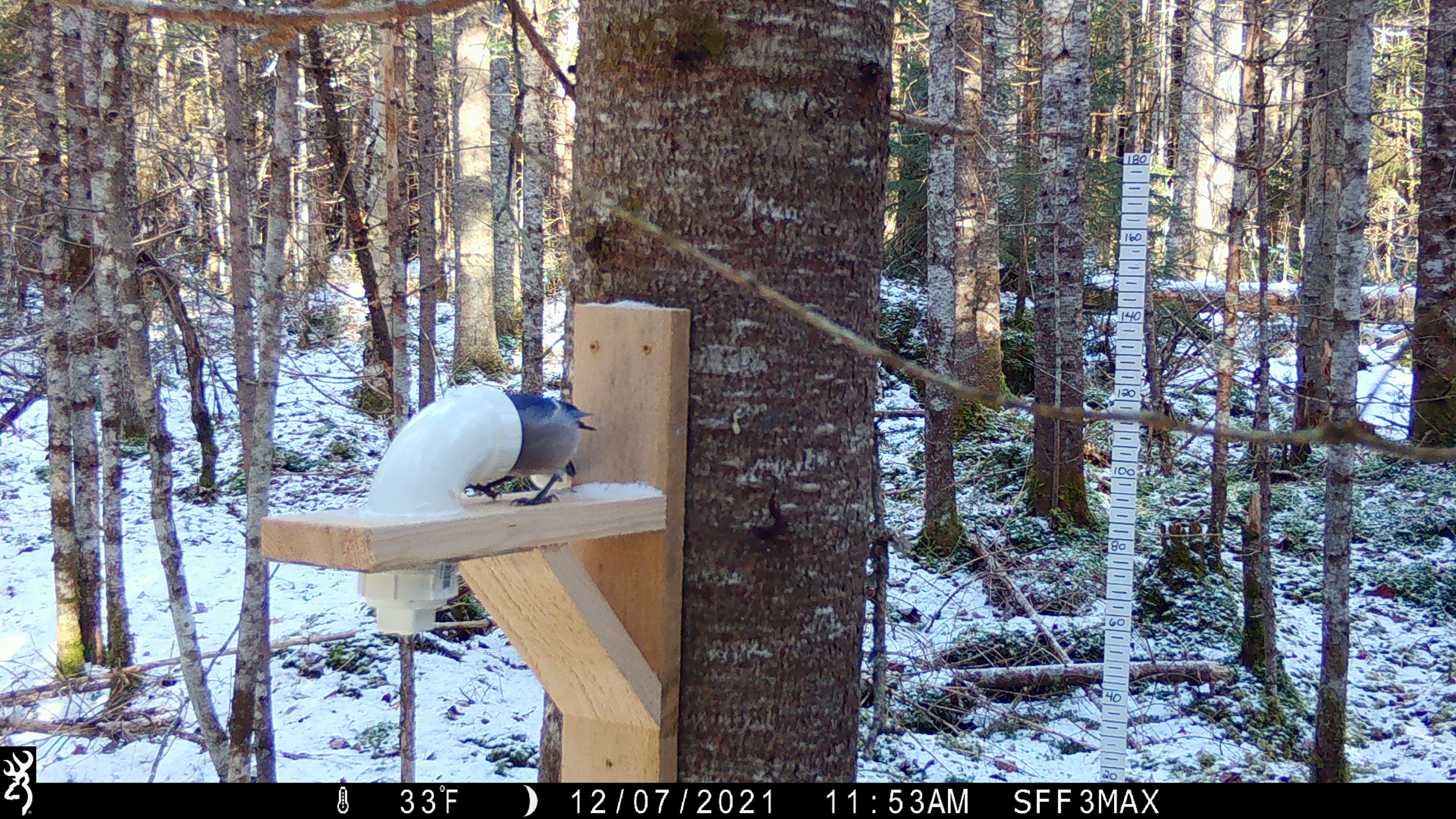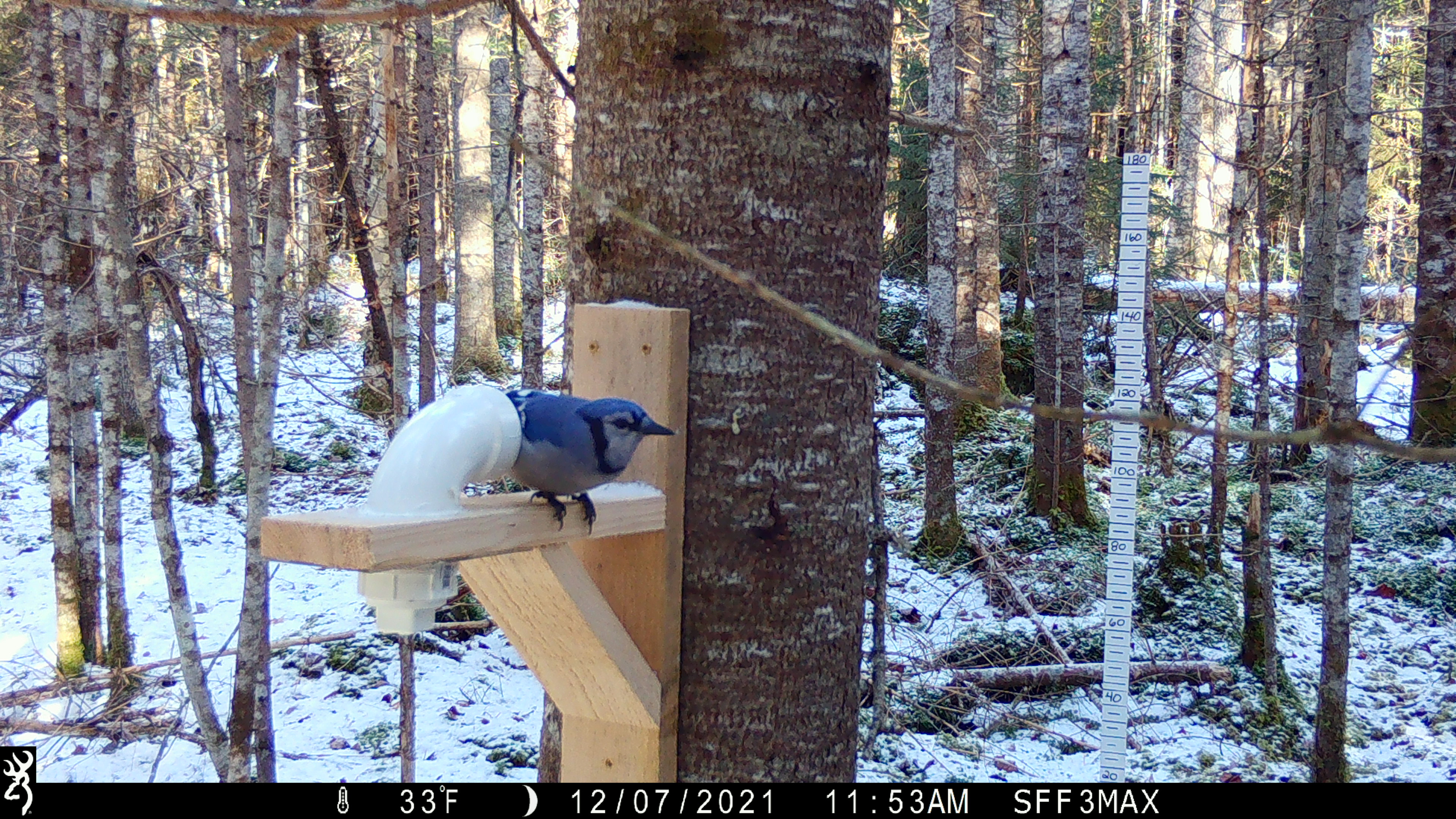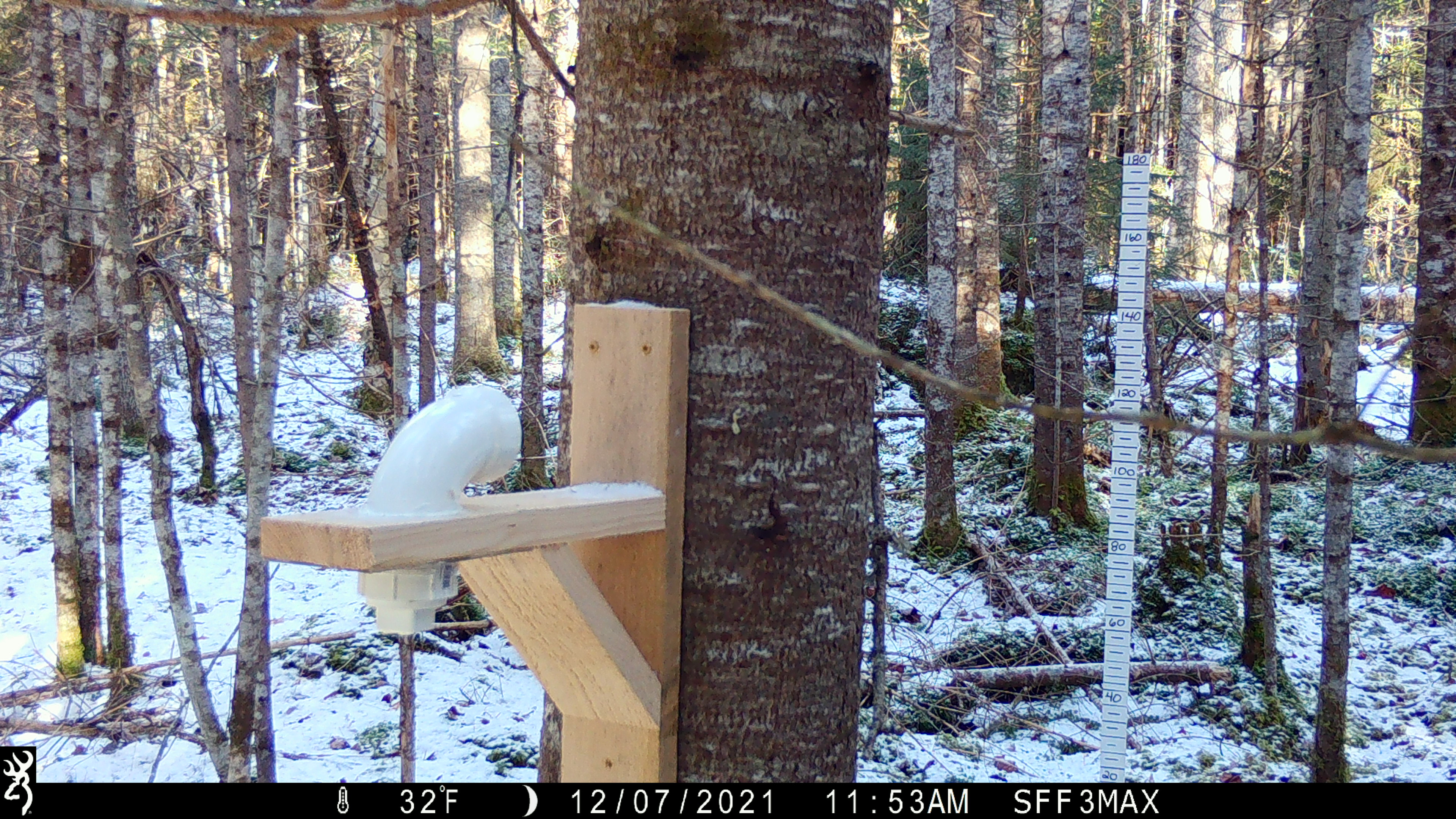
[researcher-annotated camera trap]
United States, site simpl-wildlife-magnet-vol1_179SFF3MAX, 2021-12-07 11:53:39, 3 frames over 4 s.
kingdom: Animalia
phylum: Chordata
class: Aves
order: Passeriformes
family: Corvidae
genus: Cyanocitta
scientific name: Cyanocitta cristata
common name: blue jay